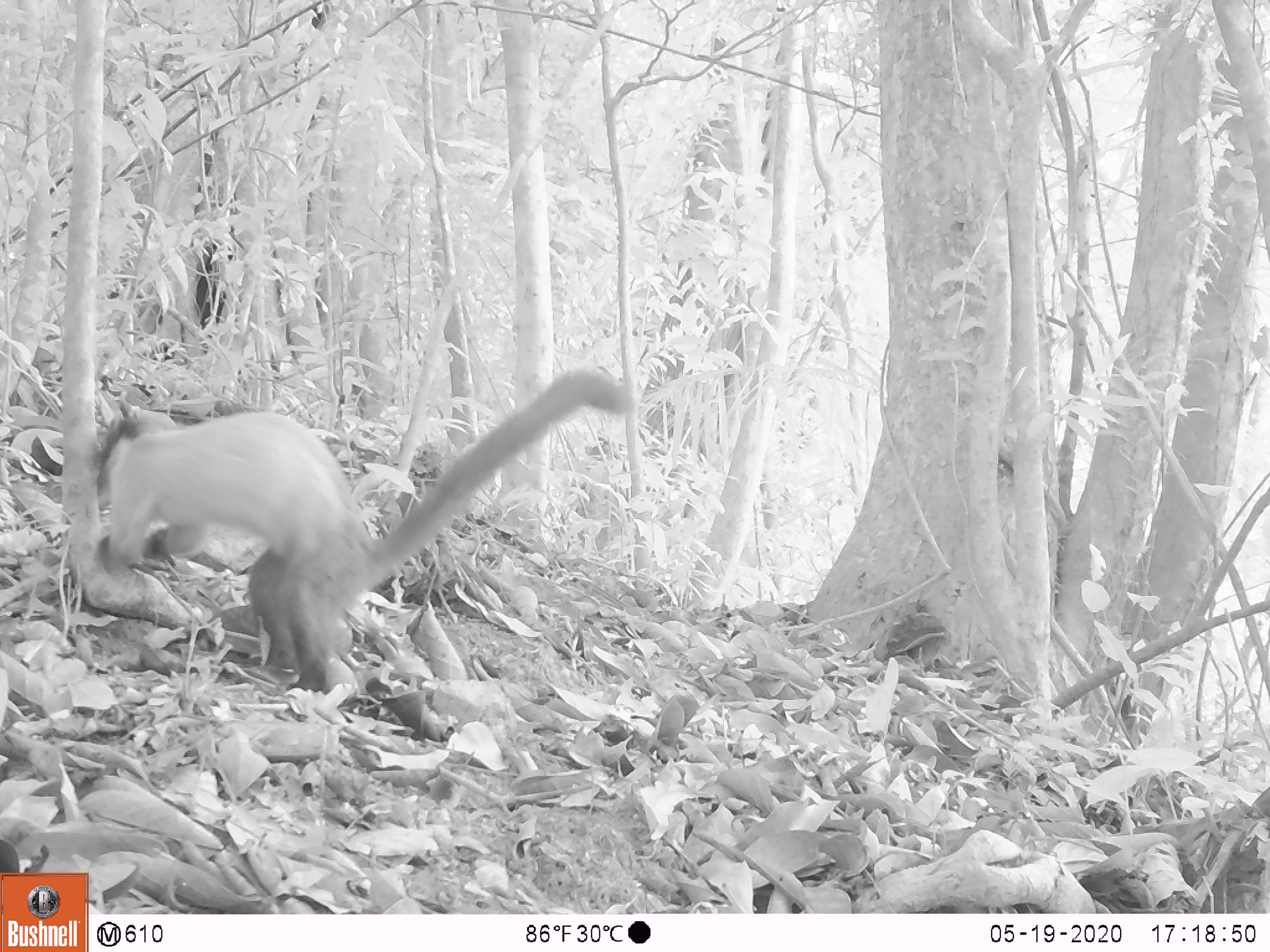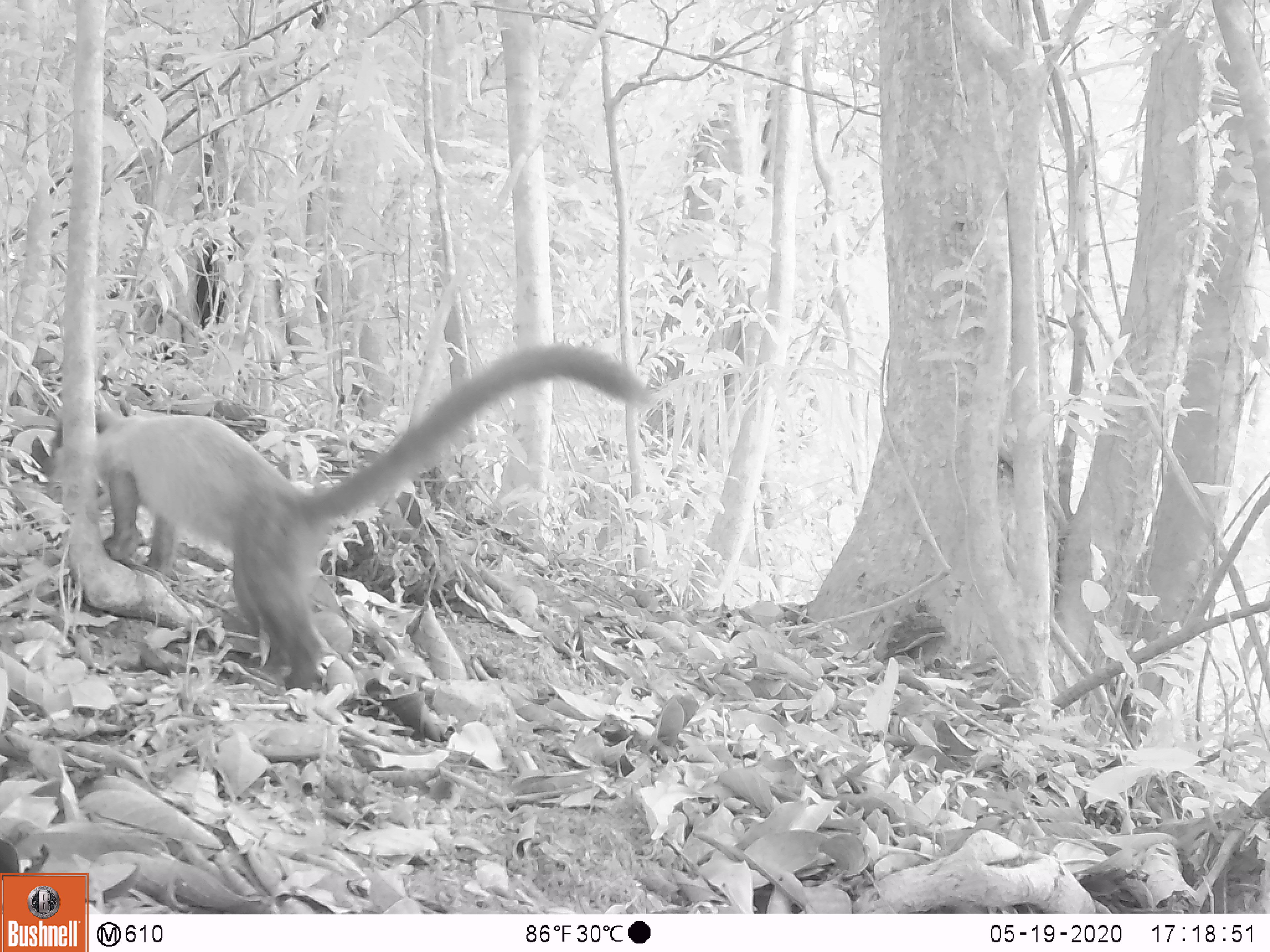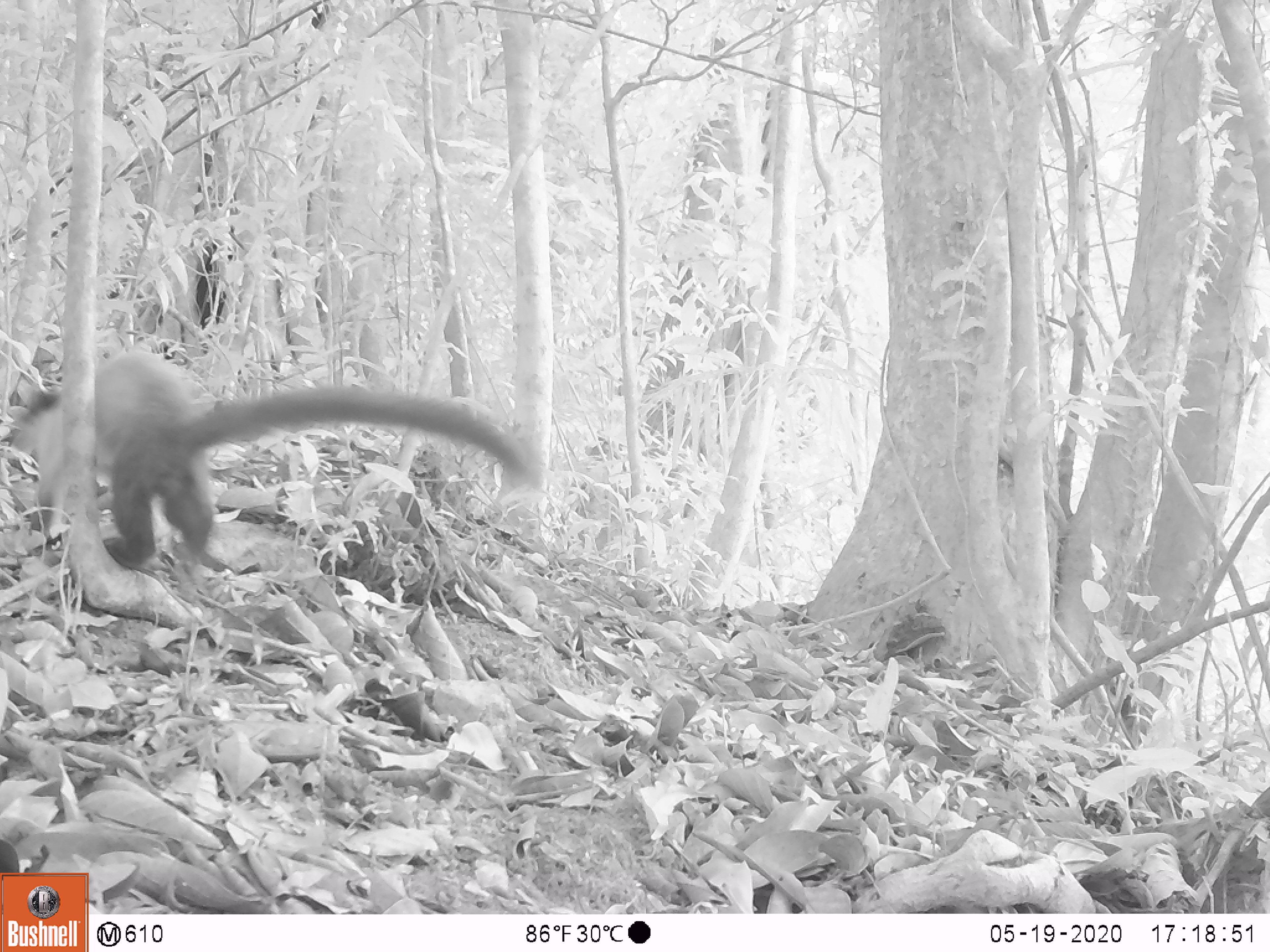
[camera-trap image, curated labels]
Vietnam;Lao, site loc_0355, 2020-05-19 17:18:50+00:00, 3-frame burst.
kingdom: Animalia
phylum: Chordata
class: Mammalia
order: Carnivora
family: Mustelidae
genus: Martes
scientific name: Martes flavigula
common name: yellow-throated marten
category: yellow throated marten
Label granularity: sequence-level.